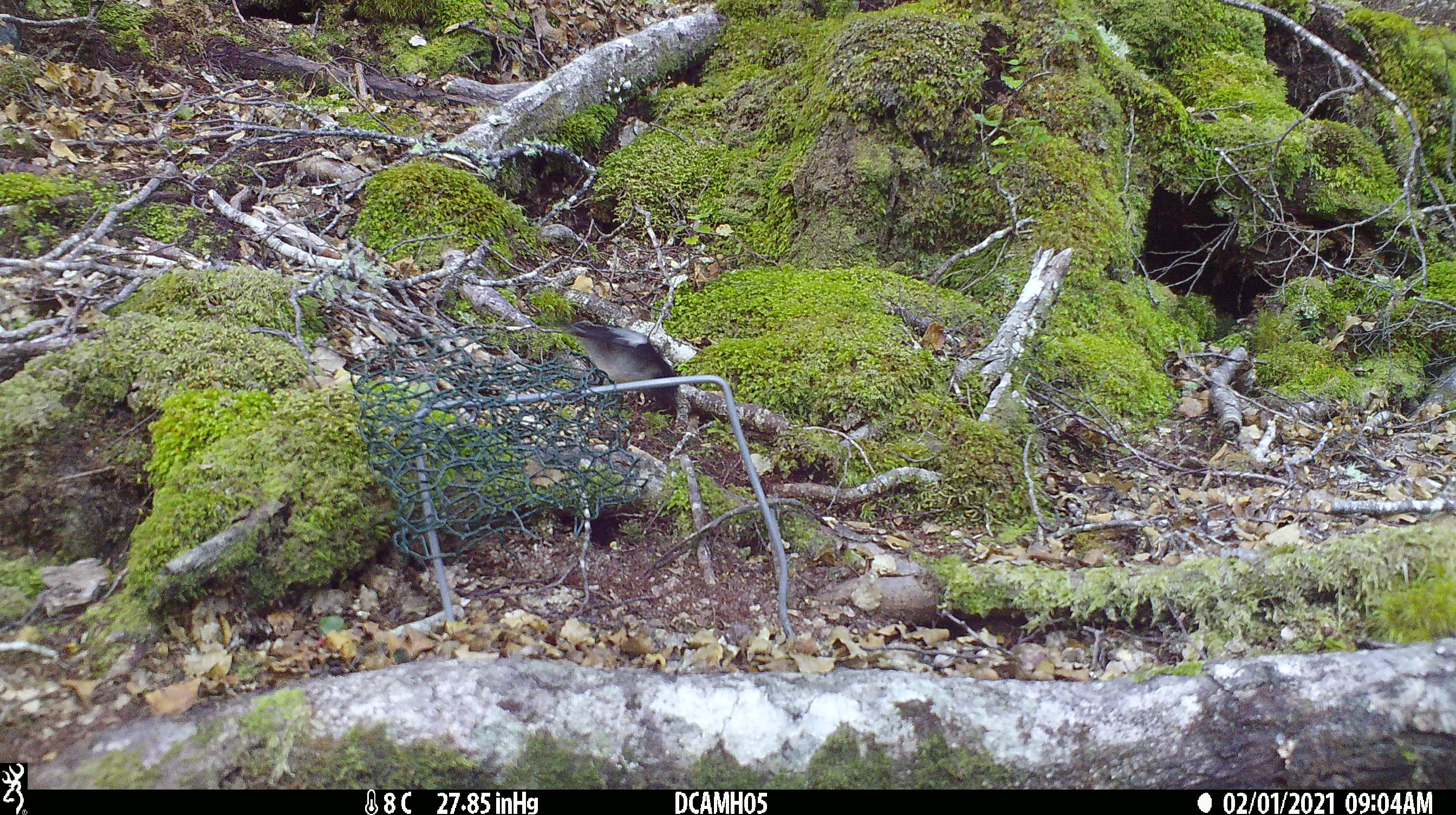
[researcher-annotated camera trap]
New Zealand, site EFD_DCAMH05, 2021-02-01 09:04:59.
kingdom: Animalia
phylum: Chordata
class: Aves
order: Passeriformes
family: Petroicidae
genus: Petroica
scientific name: Petroica macrocephala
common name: tomtit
Tomtit (Petroica macrocephala).